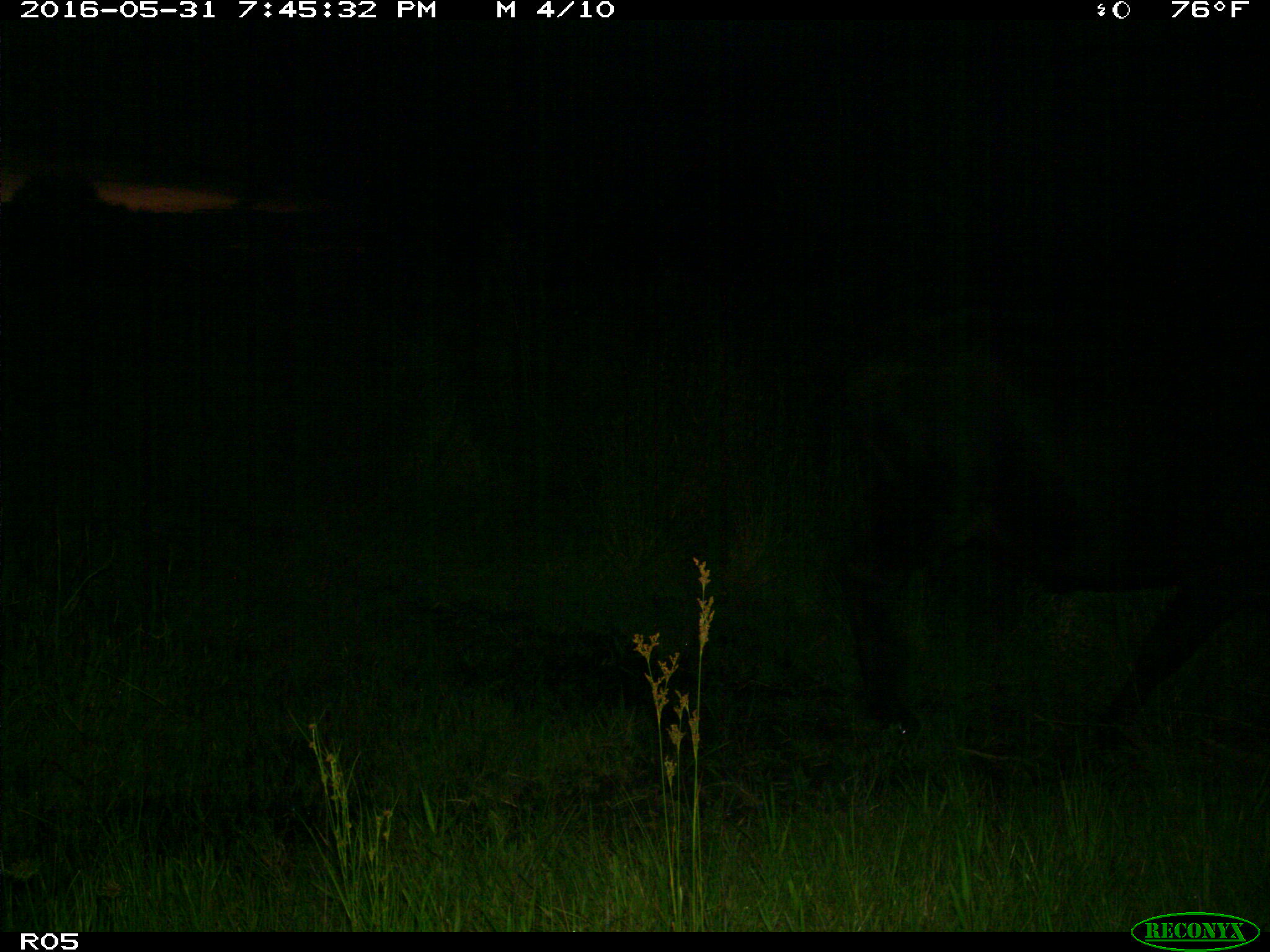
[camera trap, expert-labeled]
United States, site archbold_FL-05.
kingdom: Animalia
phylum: Chordata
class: Mammalia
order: Artiodactyla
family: Bovidae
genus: Bos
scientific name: Bos taurus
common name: domestic cow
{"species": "Bos taurus (domestic cow)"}